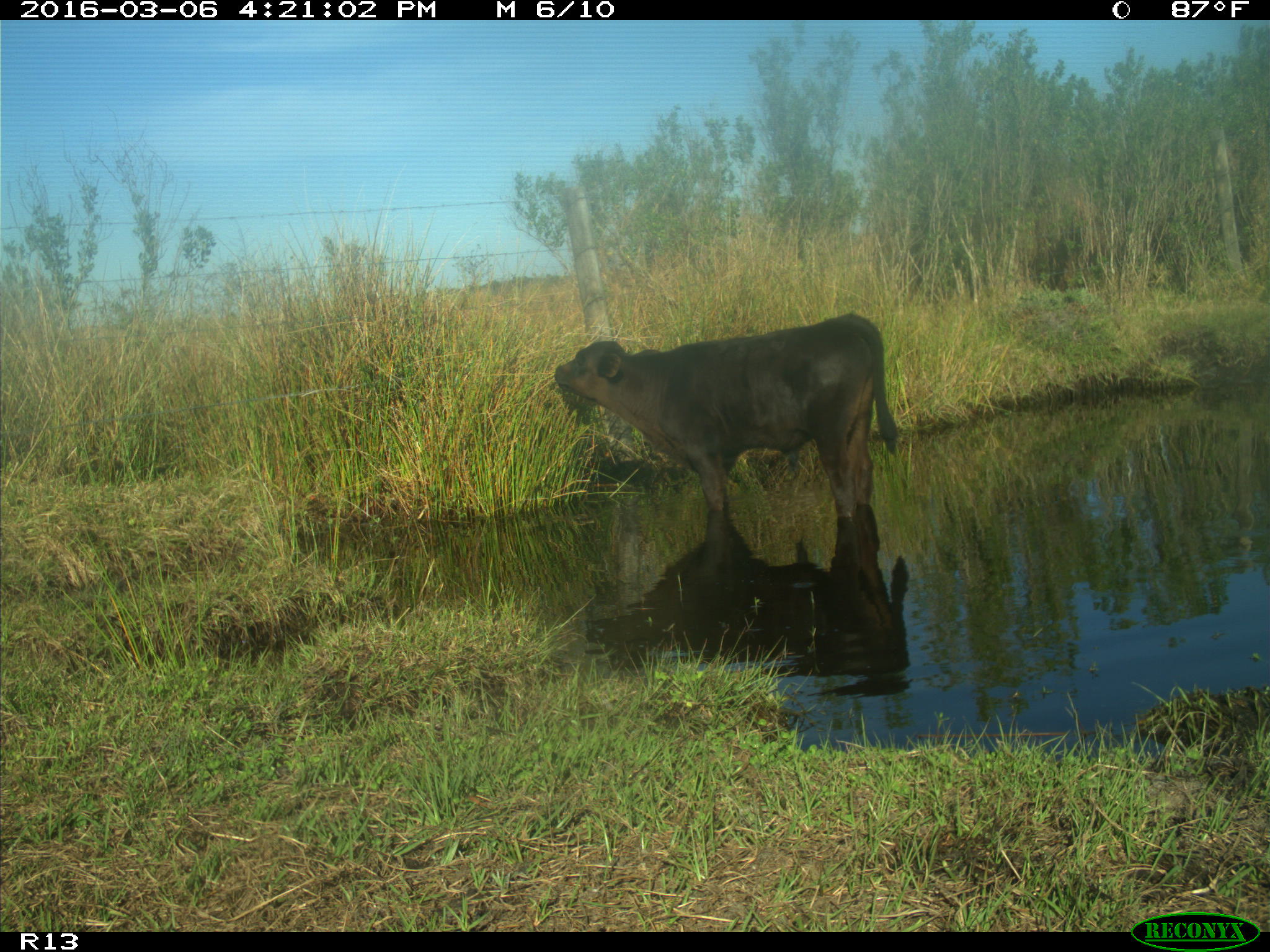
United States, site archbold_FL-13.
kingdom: Animalia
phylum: Chordata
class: Mammalia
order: Artiodactyla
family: Bovidae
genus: Bos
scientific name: Bos taurus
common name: domestic cow